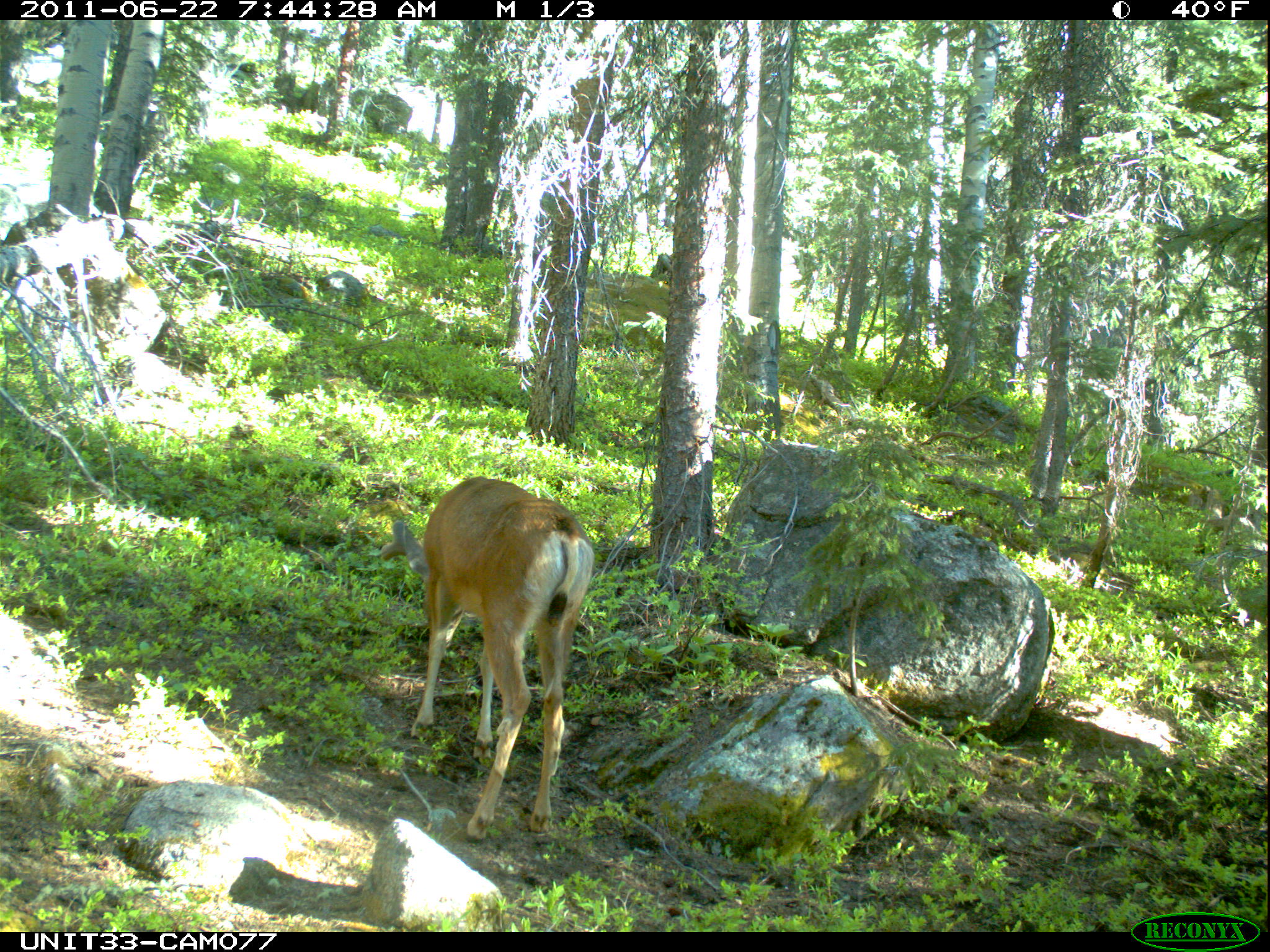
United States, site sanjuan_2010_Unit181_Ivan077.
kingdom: Animalia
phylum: Chordata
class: Mammalia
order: Artiodactyla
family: Cervidae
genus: Odocoileus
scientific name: Odocoileus hemionus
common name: mule deer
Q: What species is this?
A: Odocoileus hemionus (mule deer).